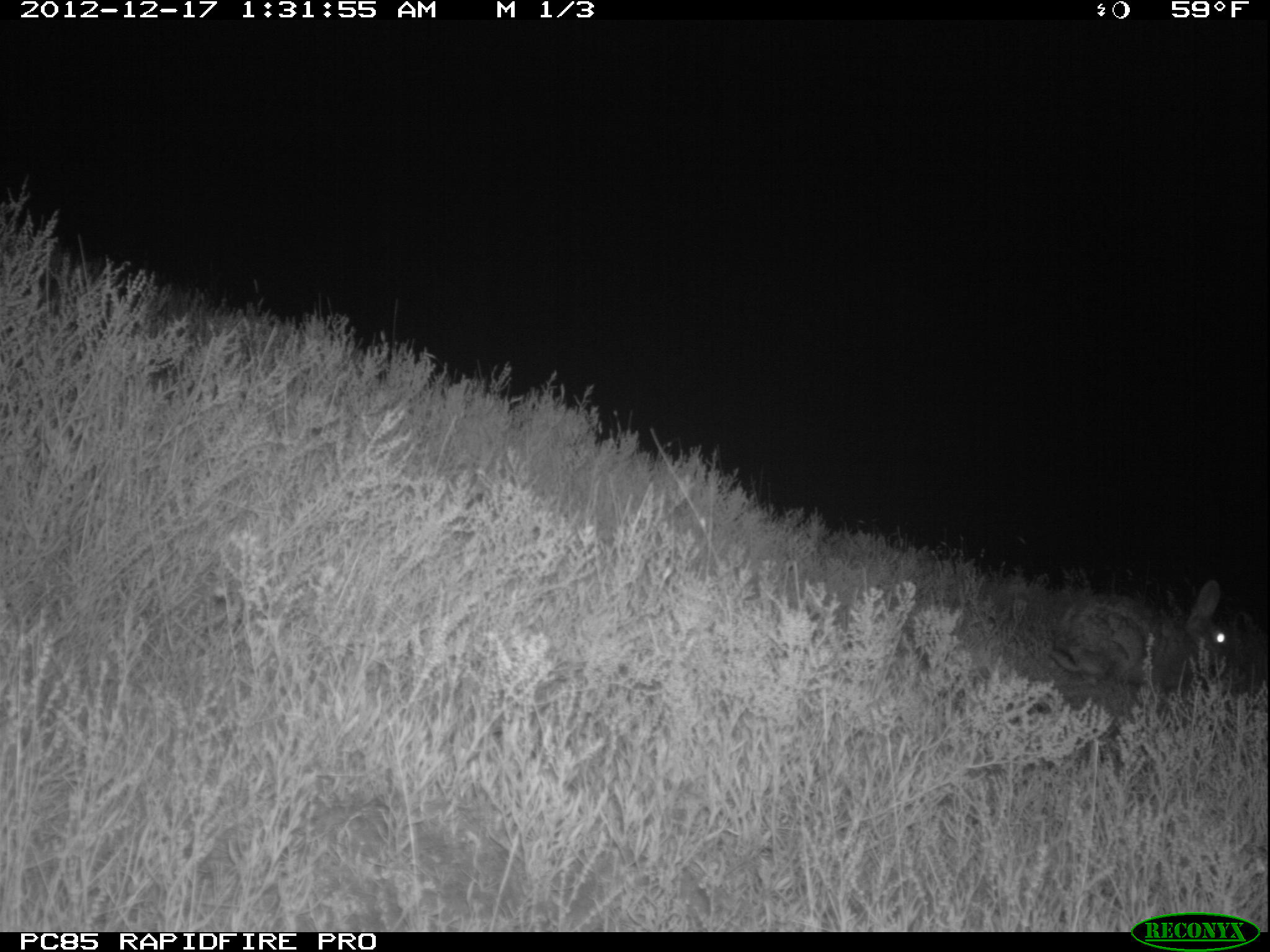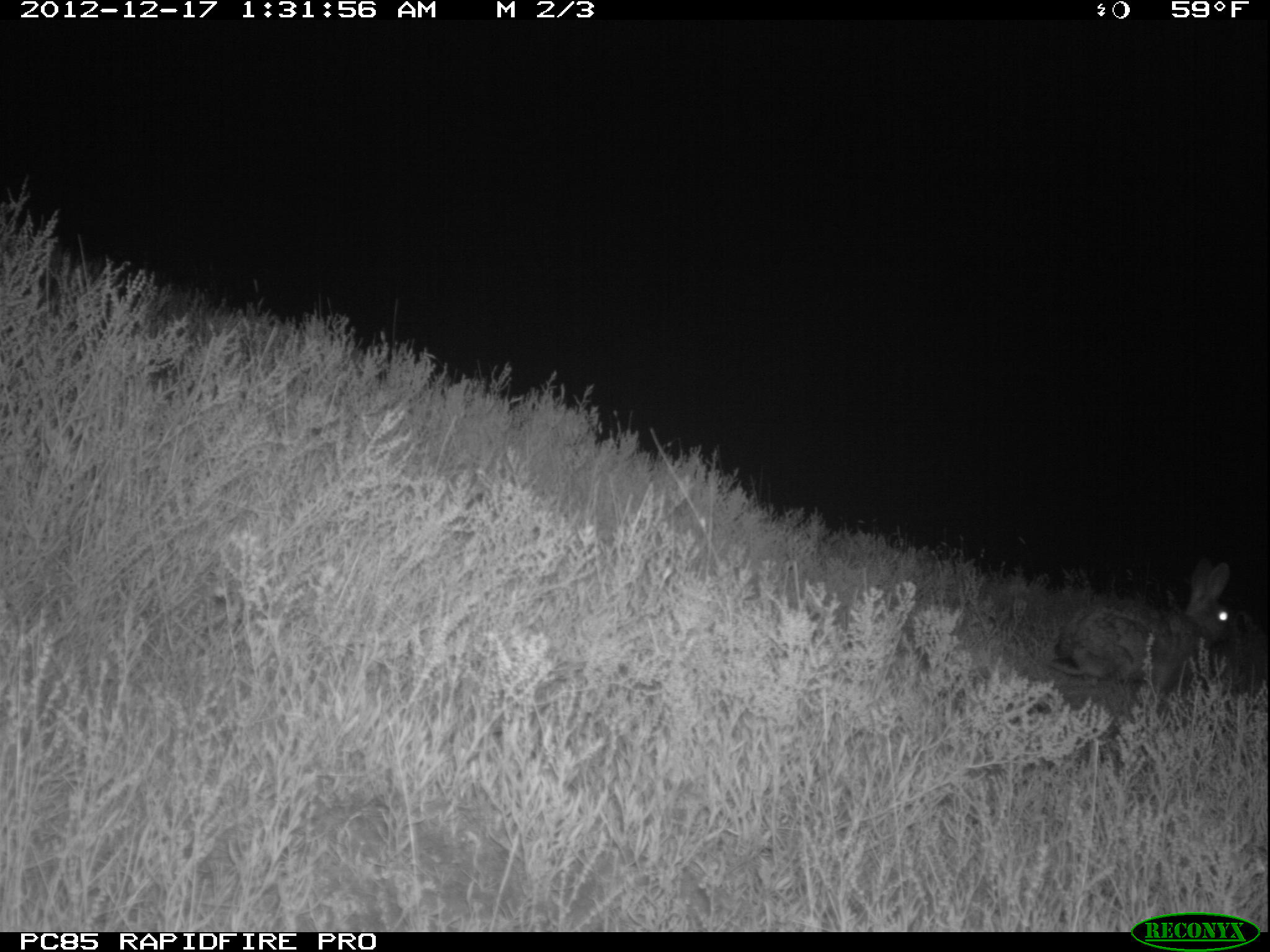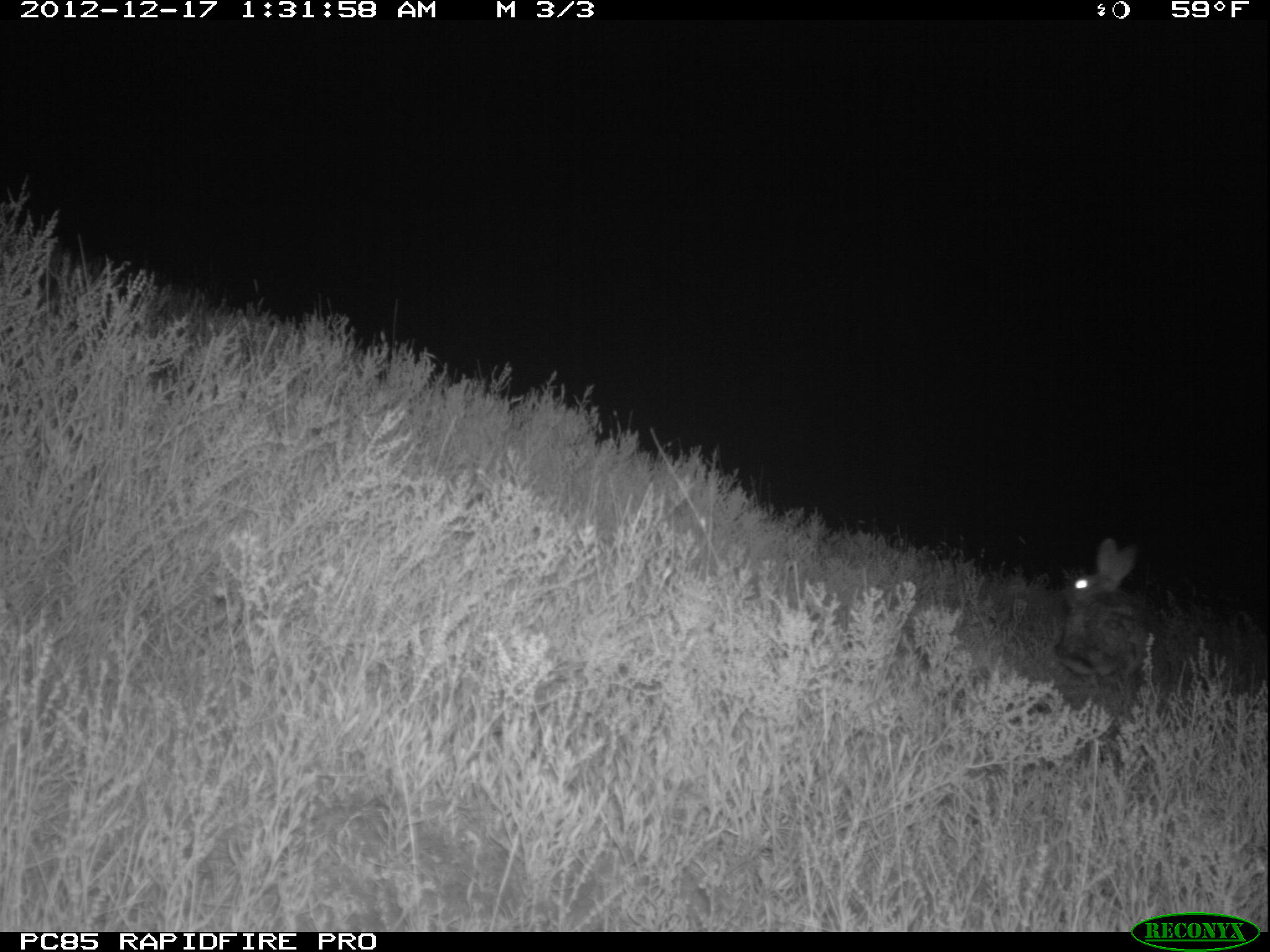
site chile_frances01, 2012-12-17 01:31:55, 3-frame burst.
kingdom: Animalia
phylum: Chordata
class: Mammalia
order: Lagomorpha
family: Leporidae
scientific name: Leporidae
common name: rabbits and hares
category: rabbit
Rabbit (rabbits and hares) (Leporidae).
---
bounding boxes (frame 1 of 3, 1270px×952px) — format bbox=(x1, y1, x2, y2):
rabbit: bbox=(1044, 579, 1250, 707)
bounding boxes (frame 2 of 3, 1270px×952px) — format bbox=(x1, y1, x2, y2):
rabbit: bbox=(1047, 560, 1244, 712)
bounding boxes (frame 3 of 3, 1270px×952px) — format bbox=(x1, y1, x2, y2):
rabbit: bbox=(1049, 538, 1156, 713)